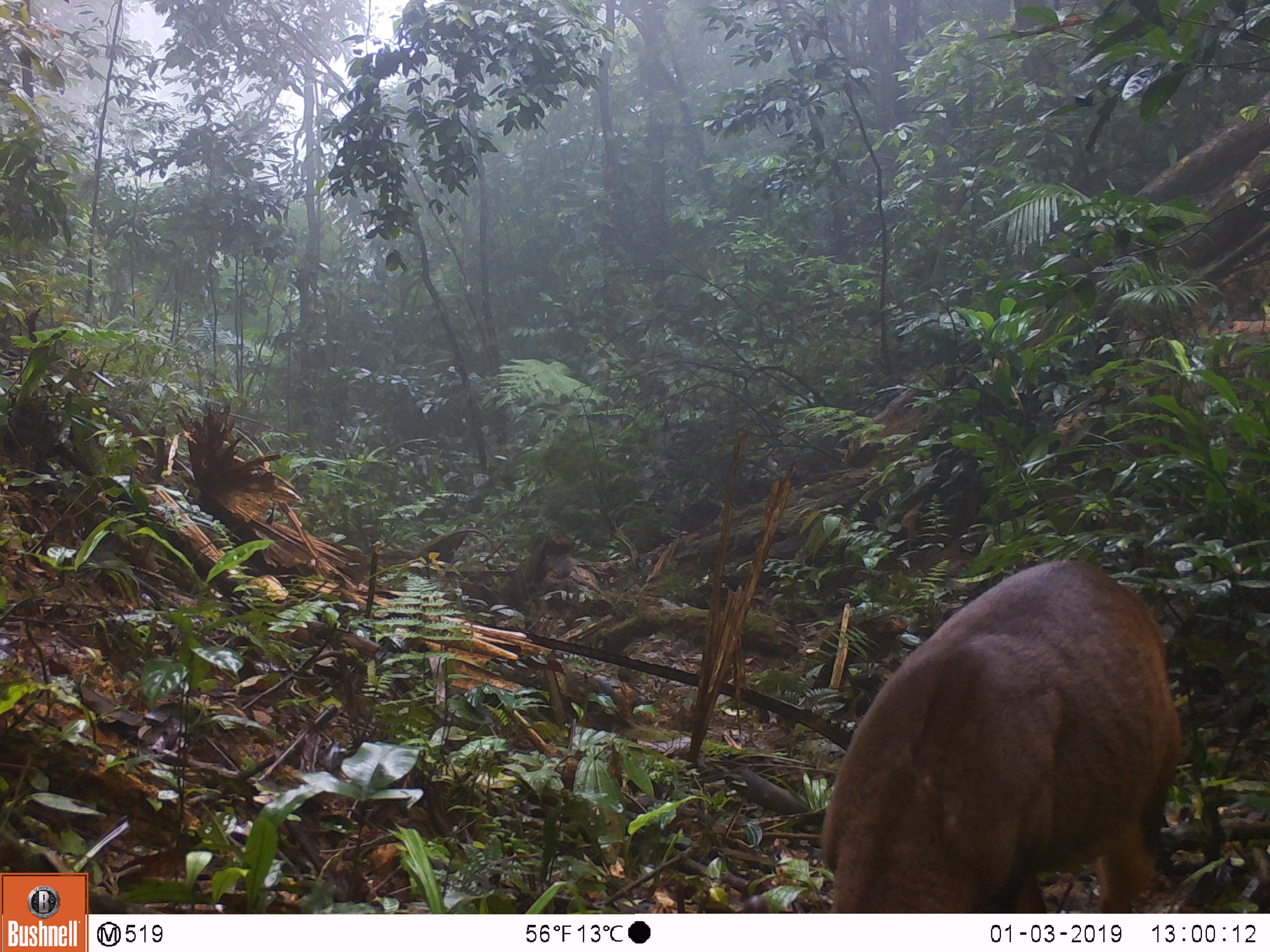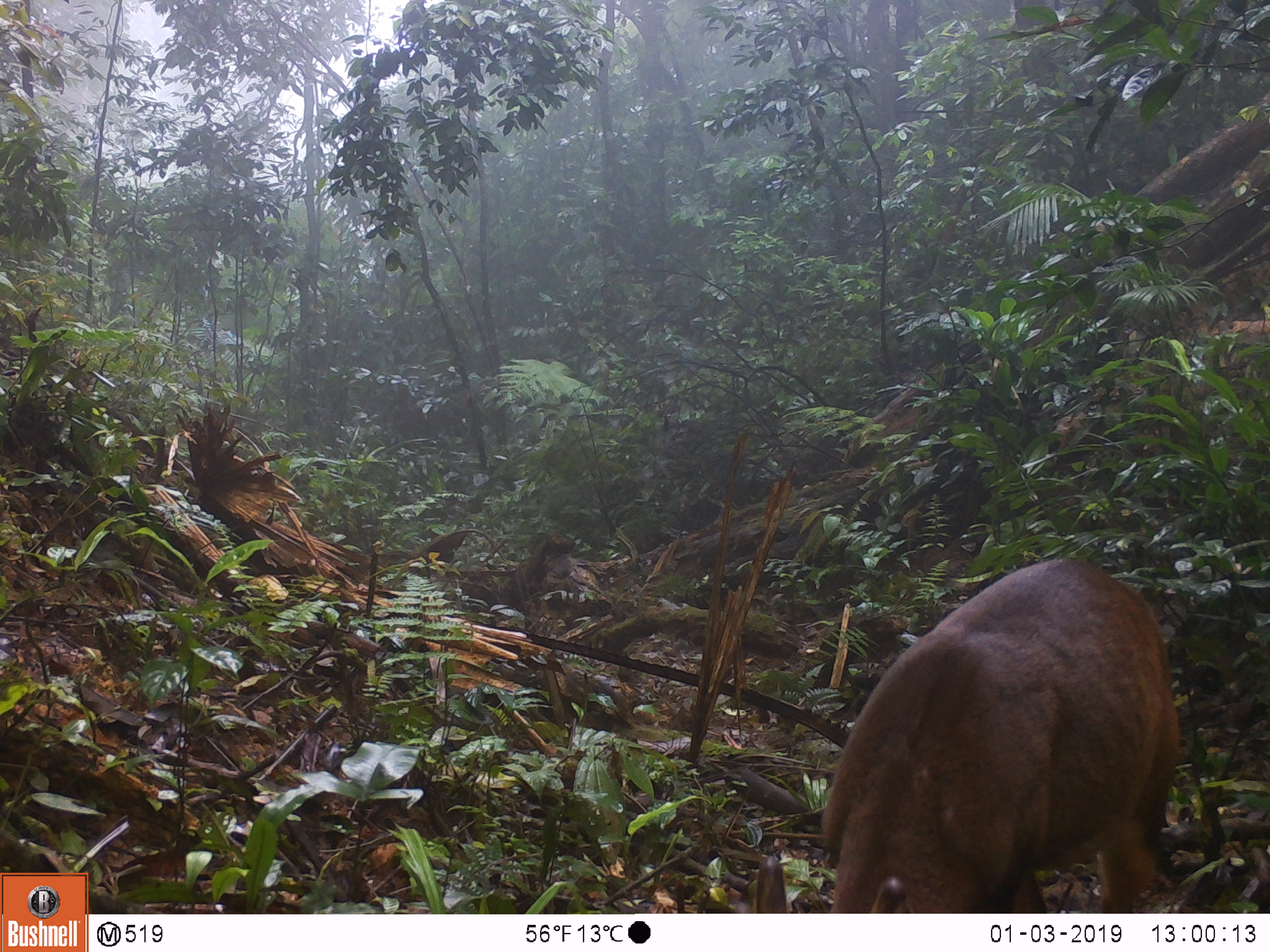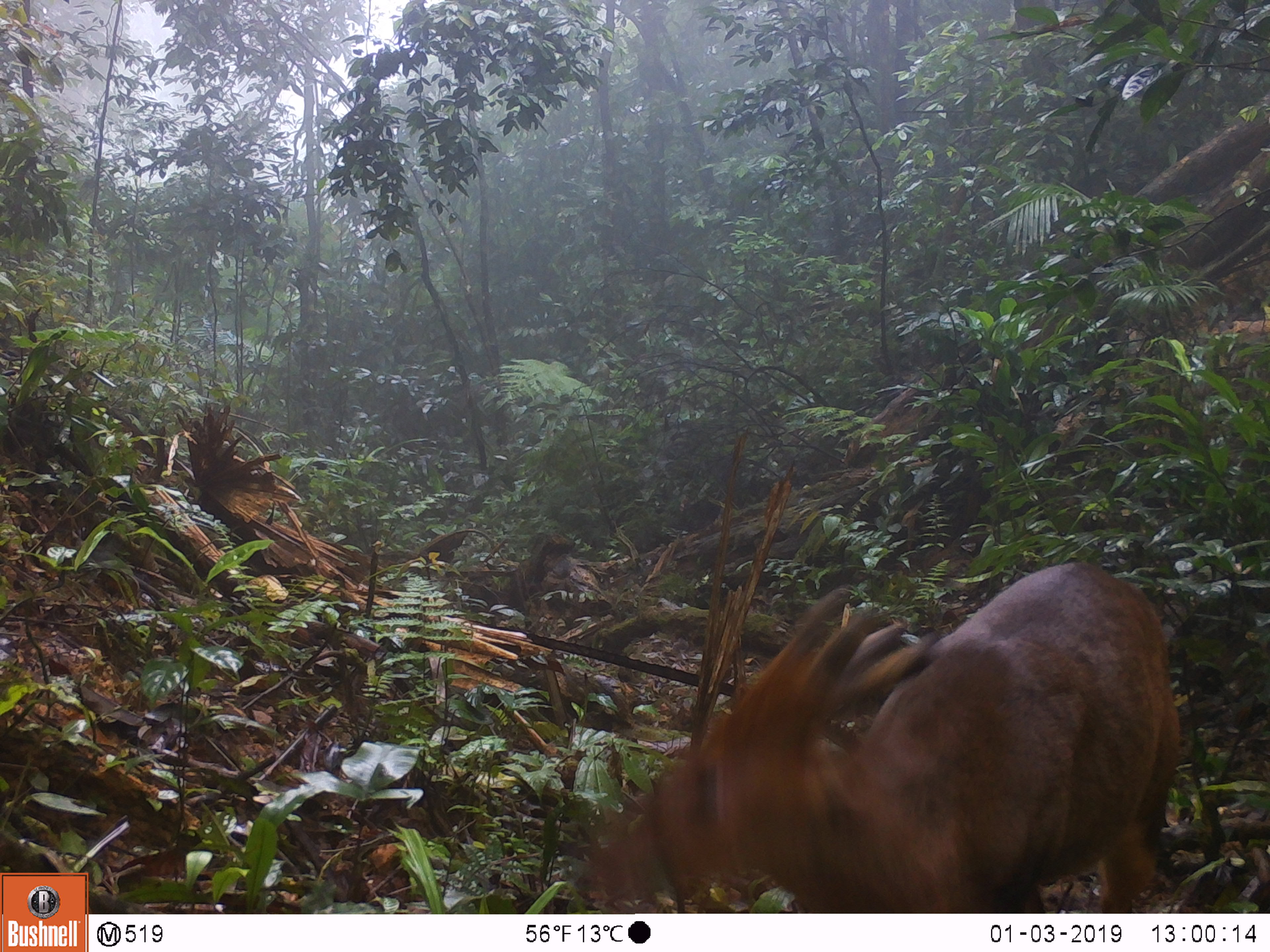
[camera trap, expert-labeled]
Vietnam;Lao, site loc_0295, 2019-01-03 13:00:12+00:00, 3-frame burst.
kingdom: Animalia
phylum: Chordata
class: Mammalia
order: Artiodactyla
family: Cervidae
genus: Muntiacus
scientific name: Muntiacus vuquangensis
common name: large-antlered muntjac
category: large antlered muntjac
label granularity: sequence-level